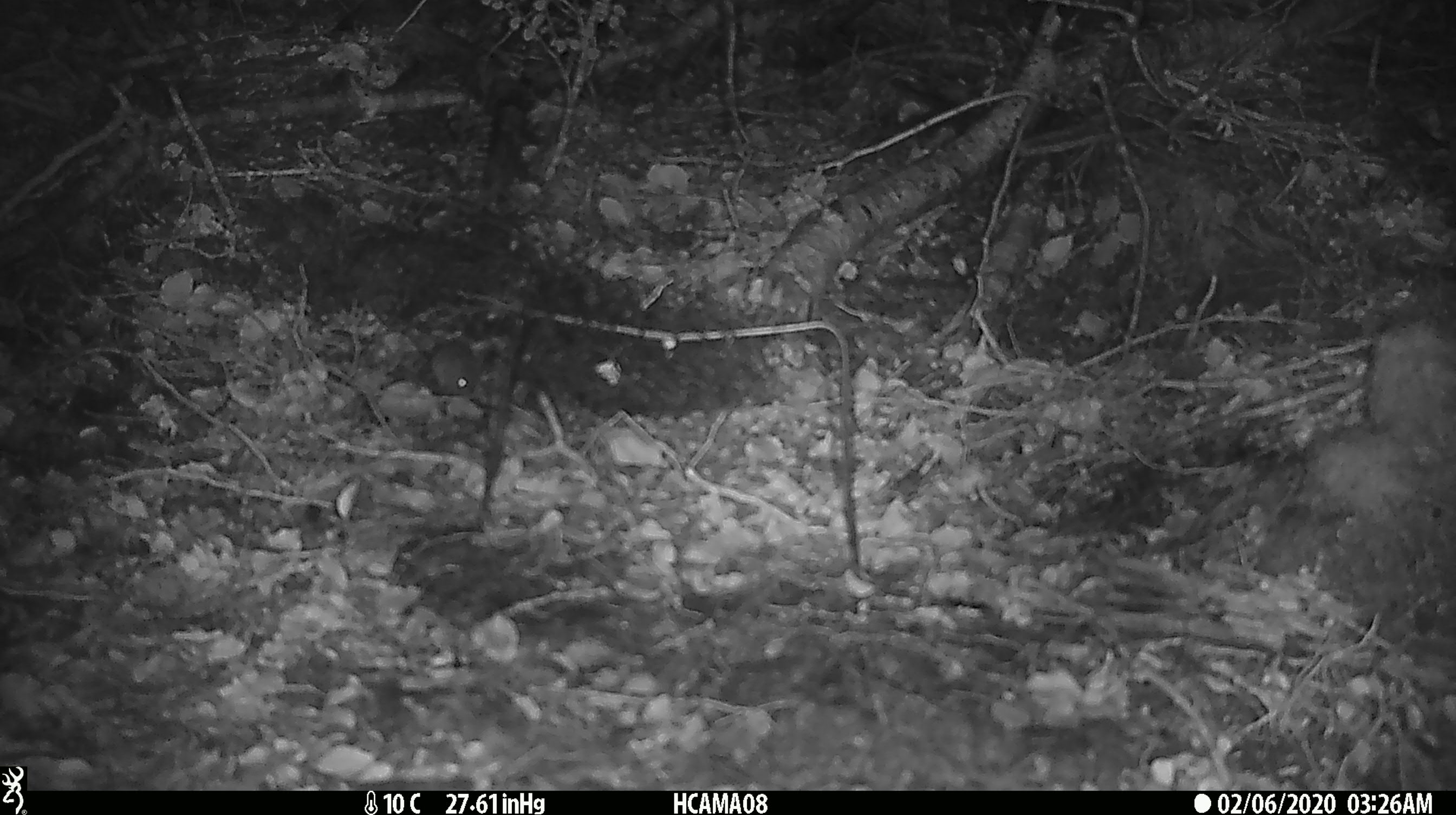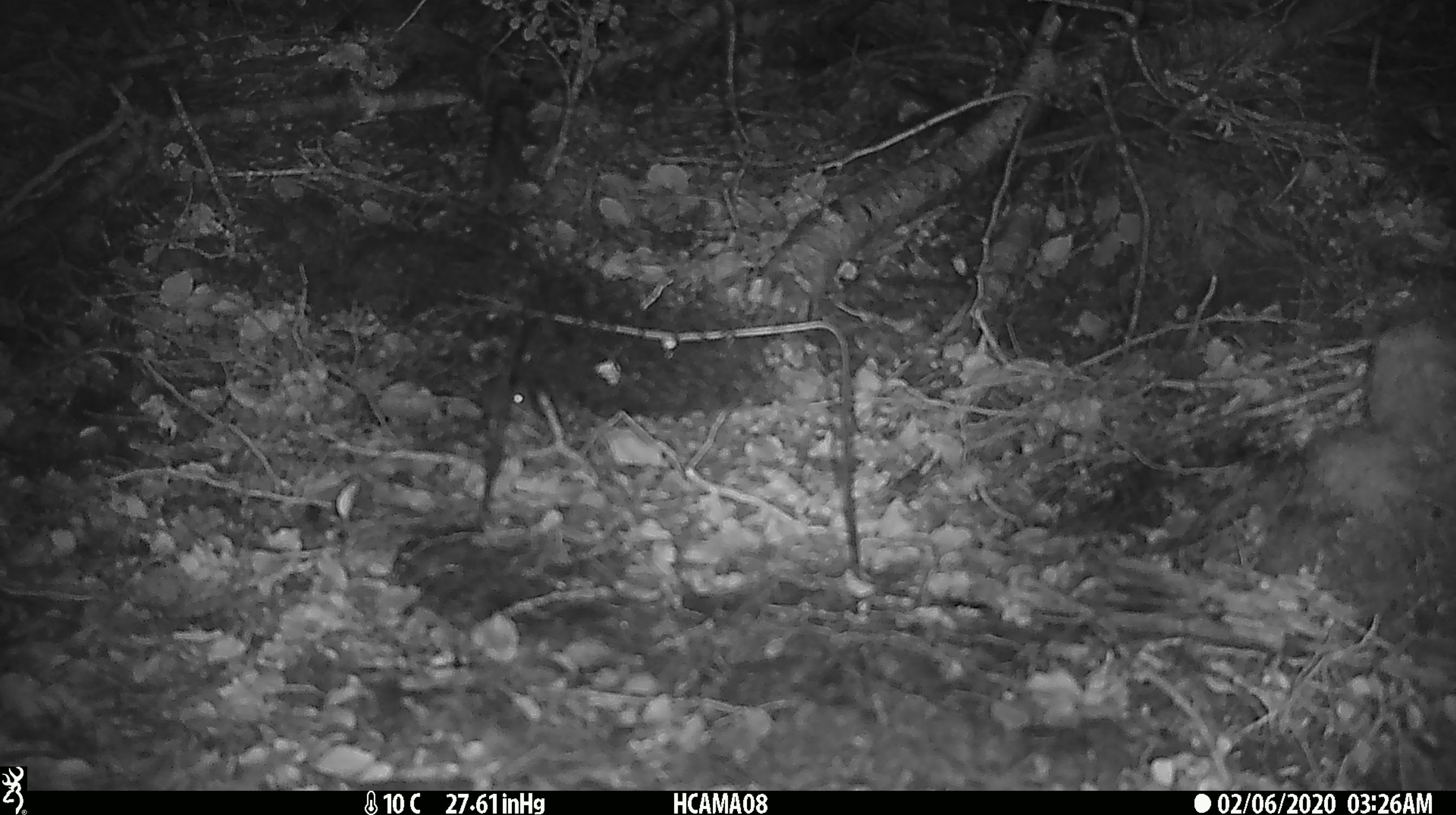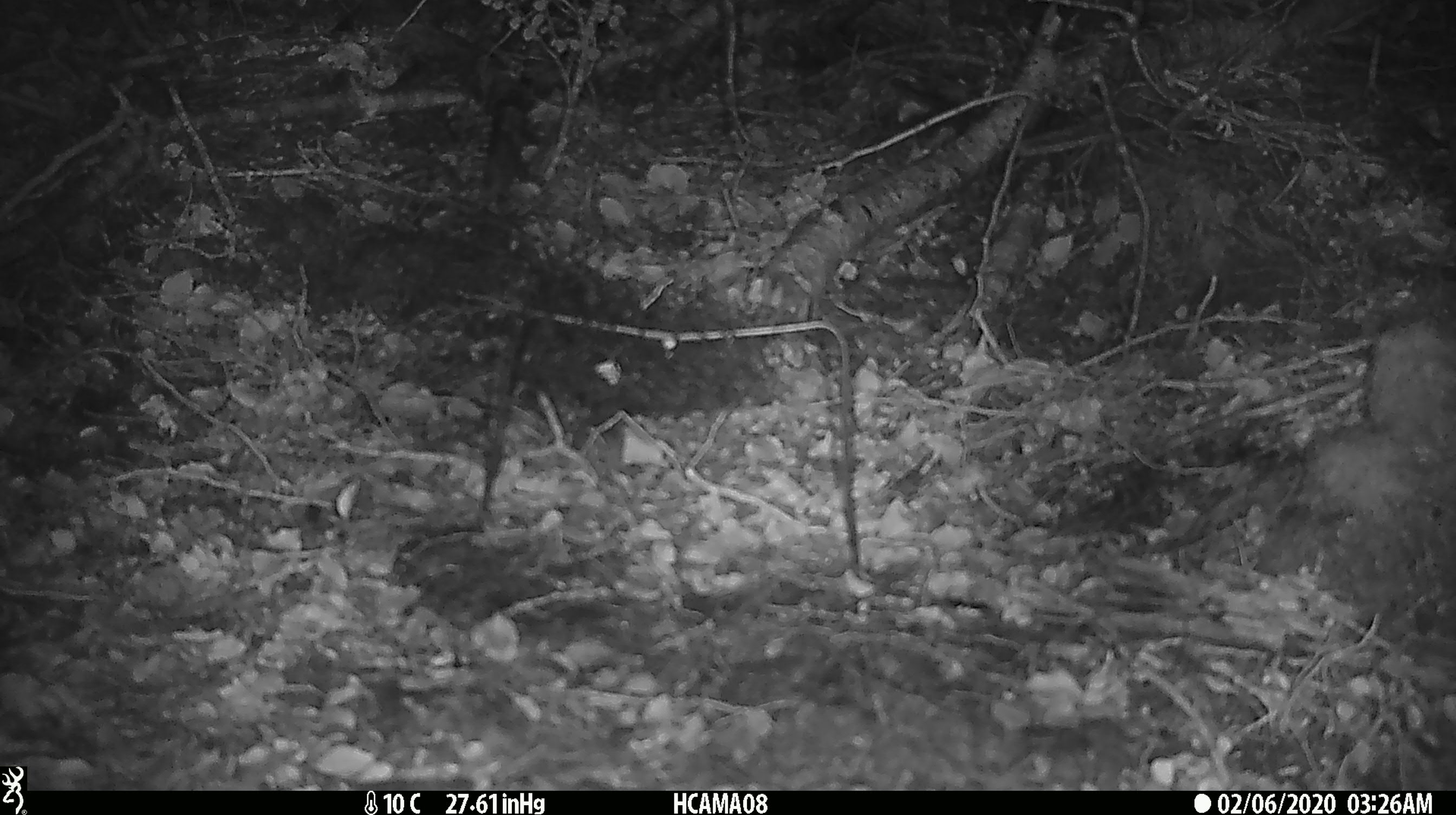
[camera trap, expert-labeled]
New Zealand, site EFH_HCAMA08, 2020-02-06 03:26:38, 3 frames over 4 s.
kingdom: Animalia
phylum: Chordata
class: Mammalia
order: Rodentia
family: Muridae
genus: Mus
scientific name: Mus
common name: mouse